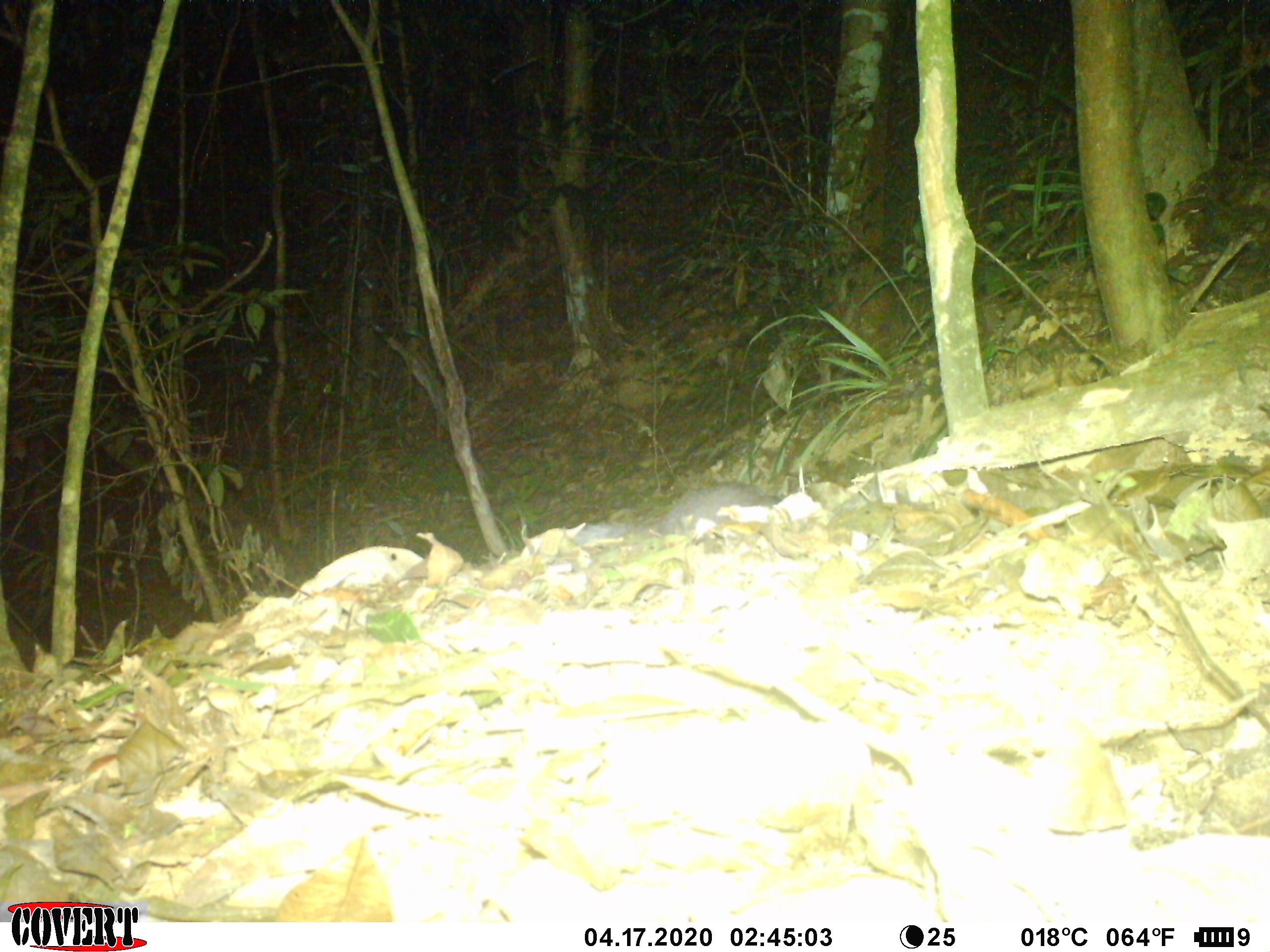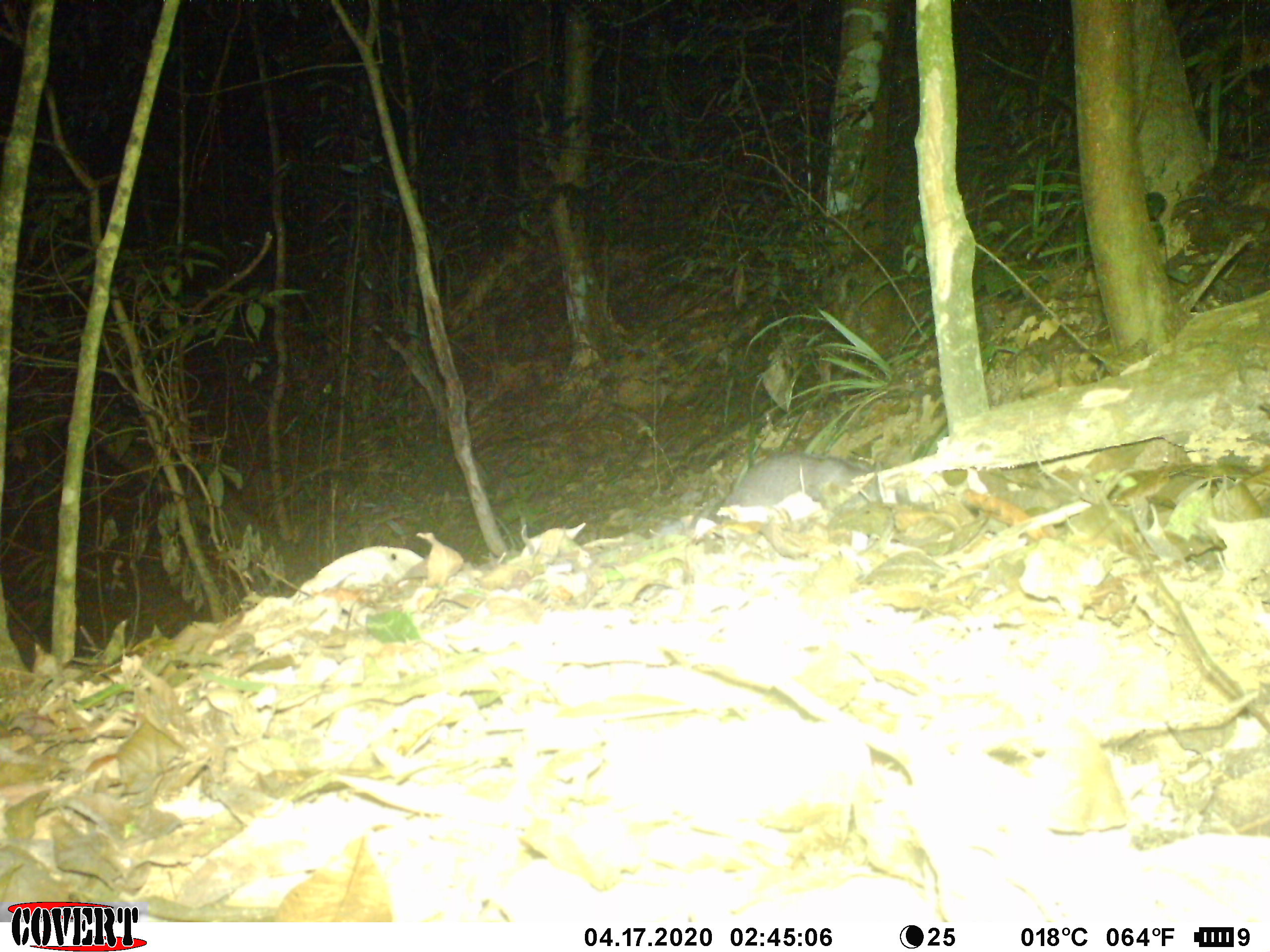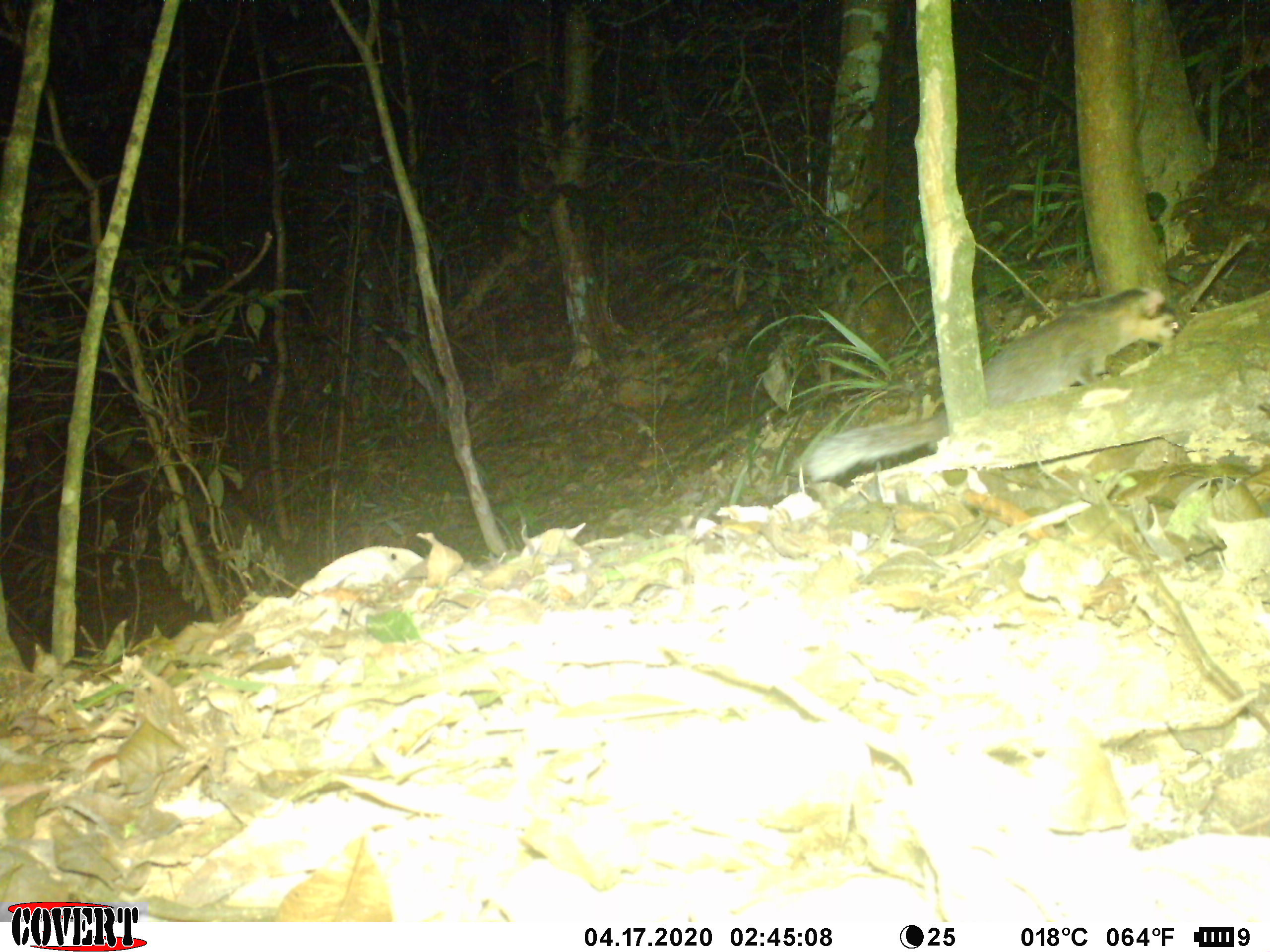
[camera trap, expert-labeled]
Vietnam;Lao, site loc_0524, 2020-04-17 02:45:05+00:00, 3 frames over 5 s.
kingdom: Animalia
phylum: Chordata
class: Mammalia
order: Carnivora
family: Mustelidae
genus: Melogale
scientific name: Melogale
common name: ferret badger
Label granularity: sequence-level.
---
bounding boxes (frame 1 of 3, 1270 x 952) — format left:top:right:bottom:
ferret badger: 572:481:781:544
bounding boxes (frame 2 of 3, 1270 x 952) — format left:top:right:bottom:
ferret badger: 707:450:881:524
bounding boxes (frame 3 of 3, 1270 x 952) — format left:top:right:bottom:
ferret badger: 799:282:1180:483